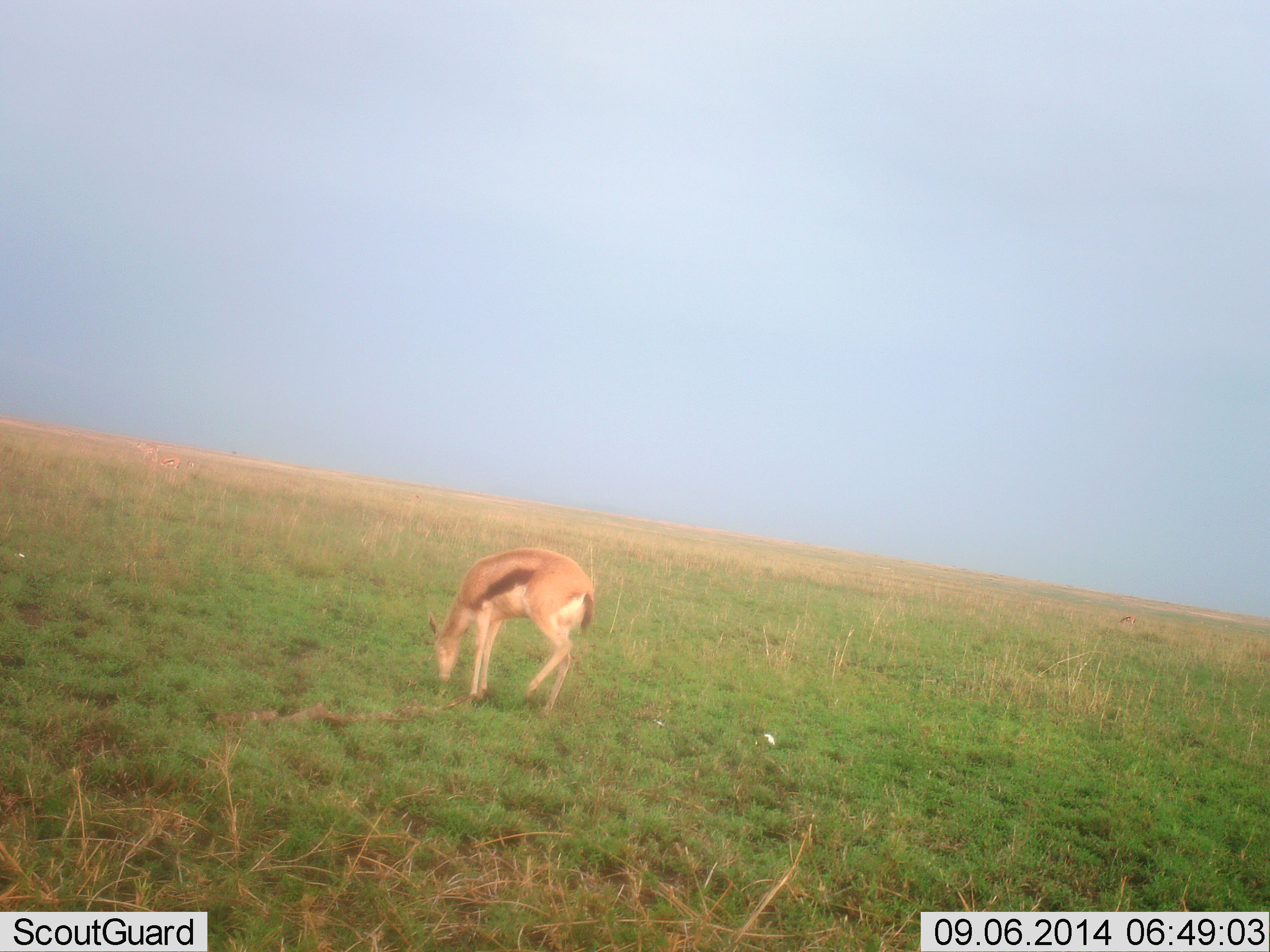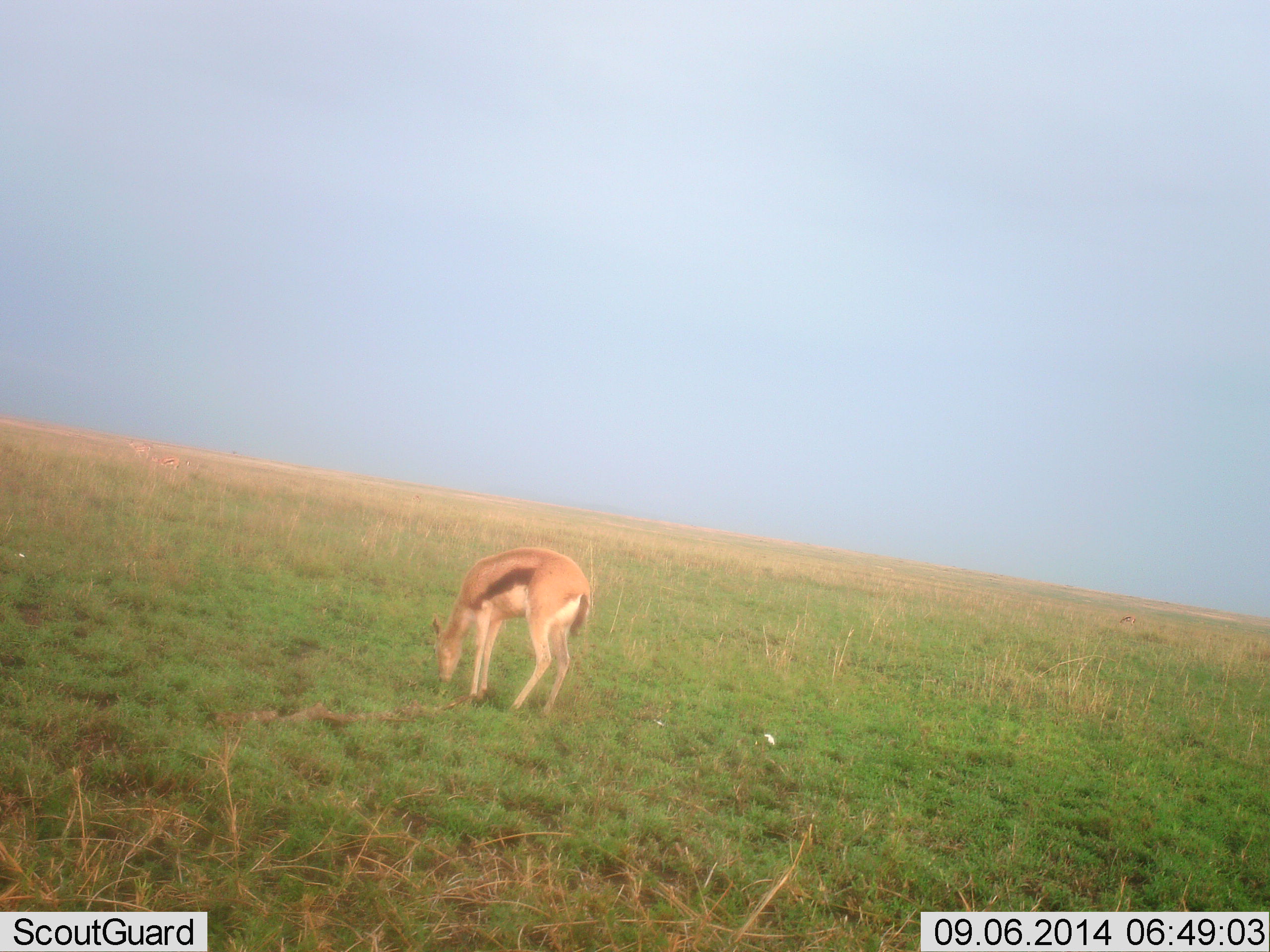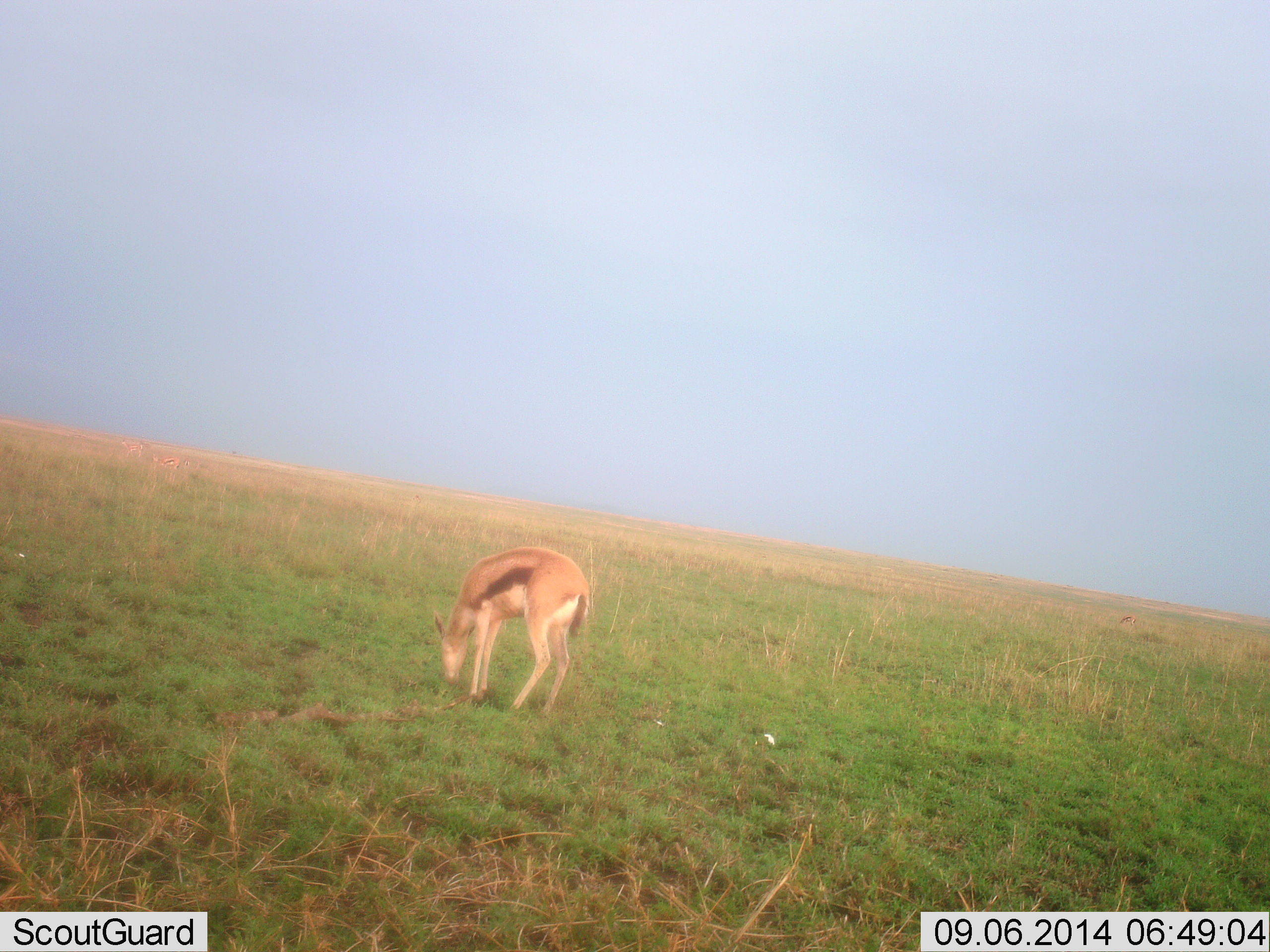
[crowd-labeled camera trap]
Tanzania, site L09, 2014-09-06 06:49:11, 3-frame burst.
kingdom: Animalia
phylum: Chordata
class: Mammalia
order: Artiodactyla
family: Bovidae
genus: Eudorcas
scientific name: Eudorcas thomsonii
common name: thomson's gazelle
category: gazellethomsons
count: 1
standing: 50%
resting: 0%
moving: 10%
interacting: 0%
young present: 0%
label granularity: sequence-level